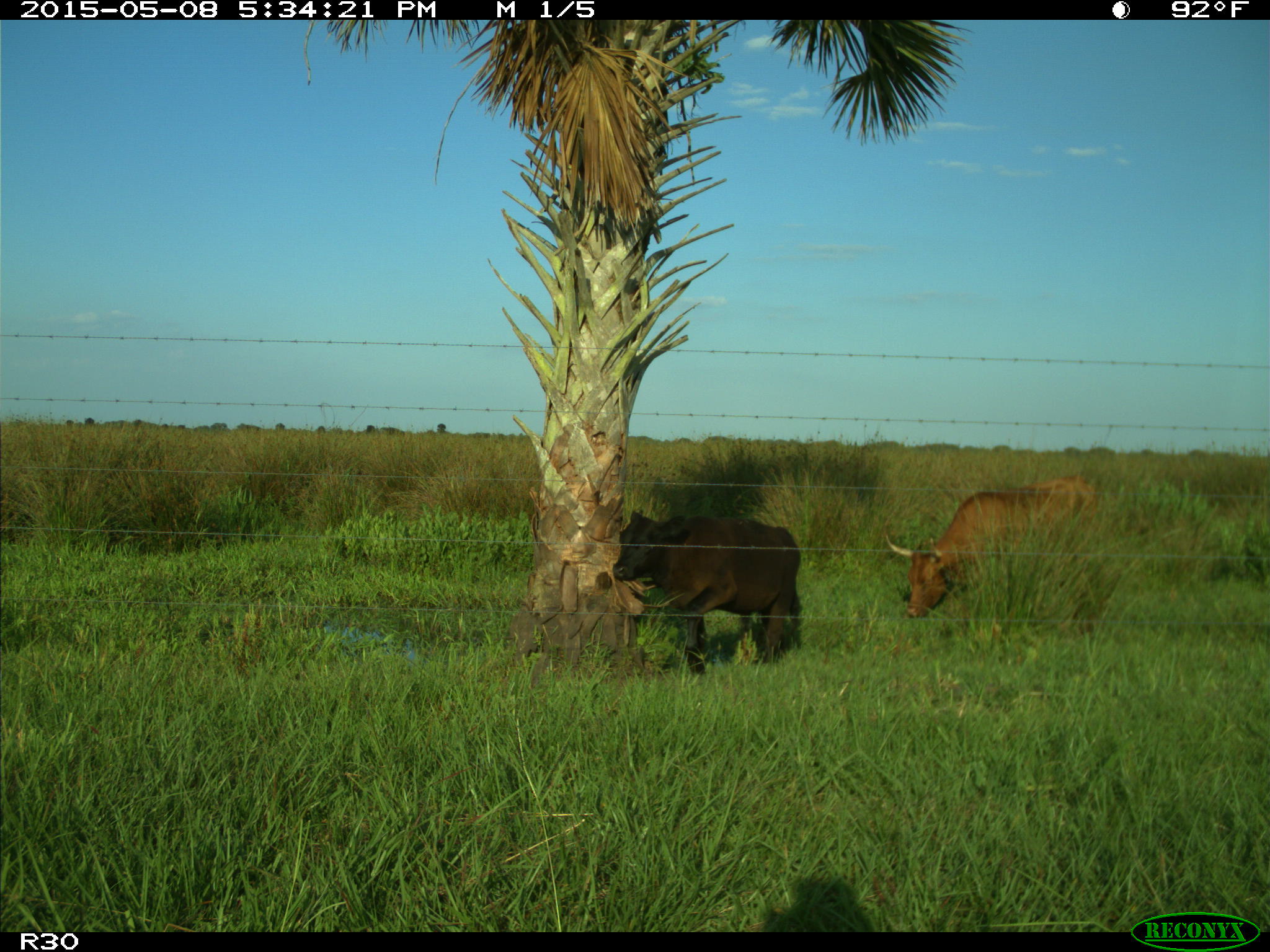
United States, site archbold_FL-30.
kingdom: Animalia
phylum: Chordata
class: Mammalia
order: Artiodactyla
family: Bovidae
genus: Bos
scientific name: Bos taurus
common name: domestic cow